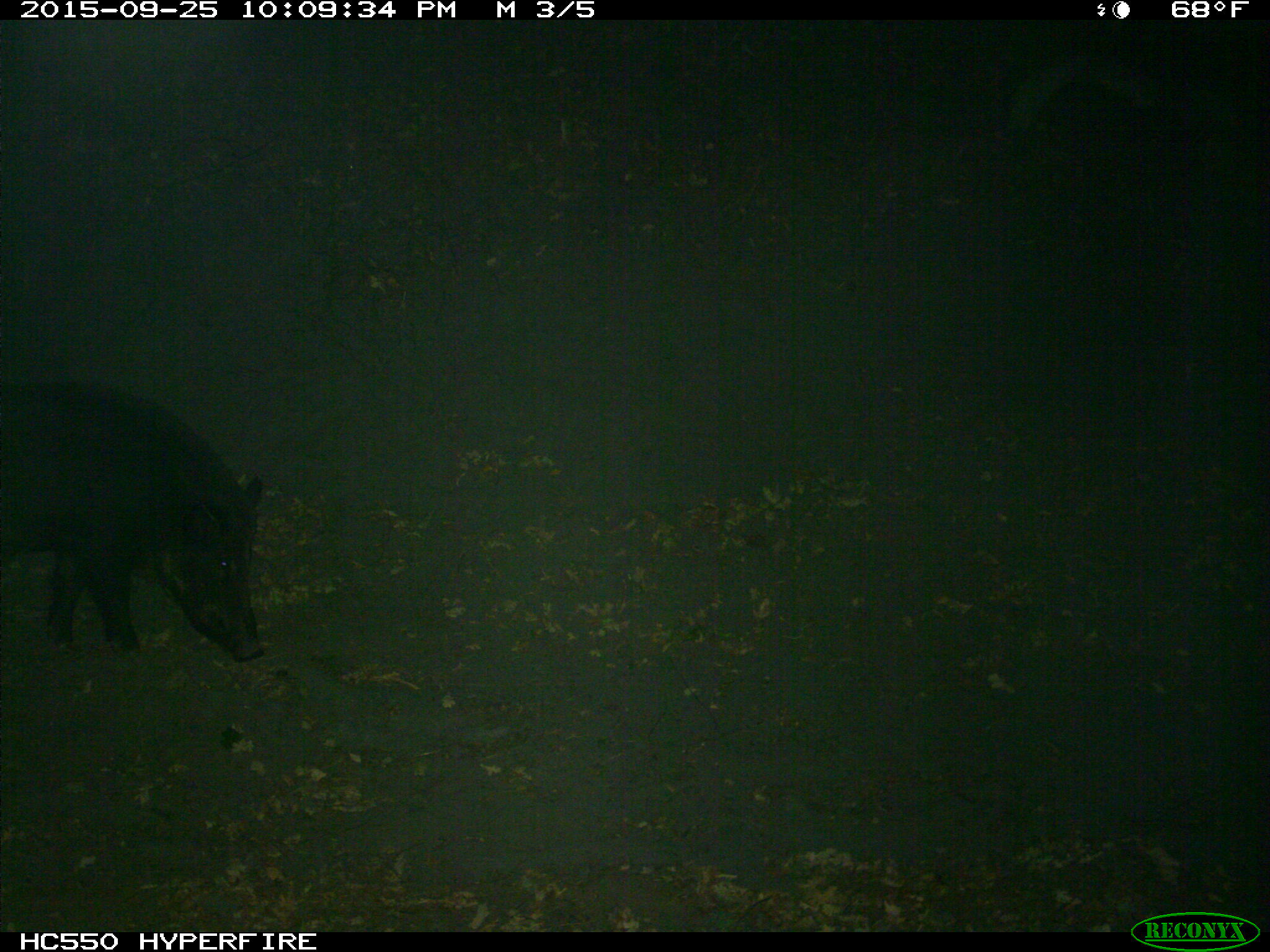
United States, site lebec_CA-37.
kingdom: Animalia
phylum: Chordata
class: Mammalia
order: Artiodactyla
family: Suidae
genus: Sus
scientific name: Sus scrofa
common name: wild boar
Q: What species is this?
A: Sus scrofa (wild boar).